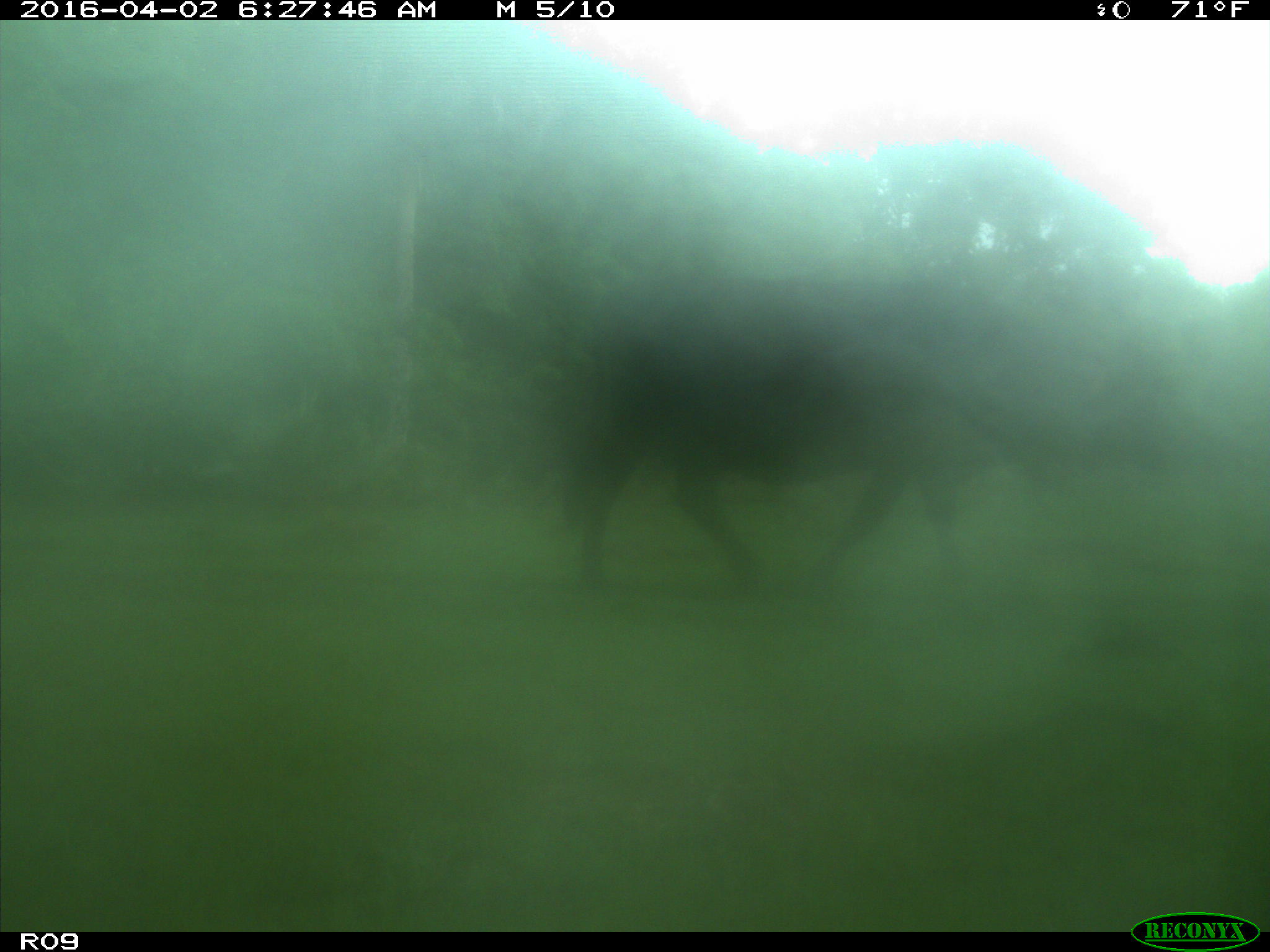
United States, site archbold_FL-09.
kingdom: Animalia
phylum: Chordata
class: Mammalia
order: Artiodactyla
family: Bovidae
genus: Bos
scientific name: Bos taurus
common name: domestic cow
Bos taurus (domestic cow).